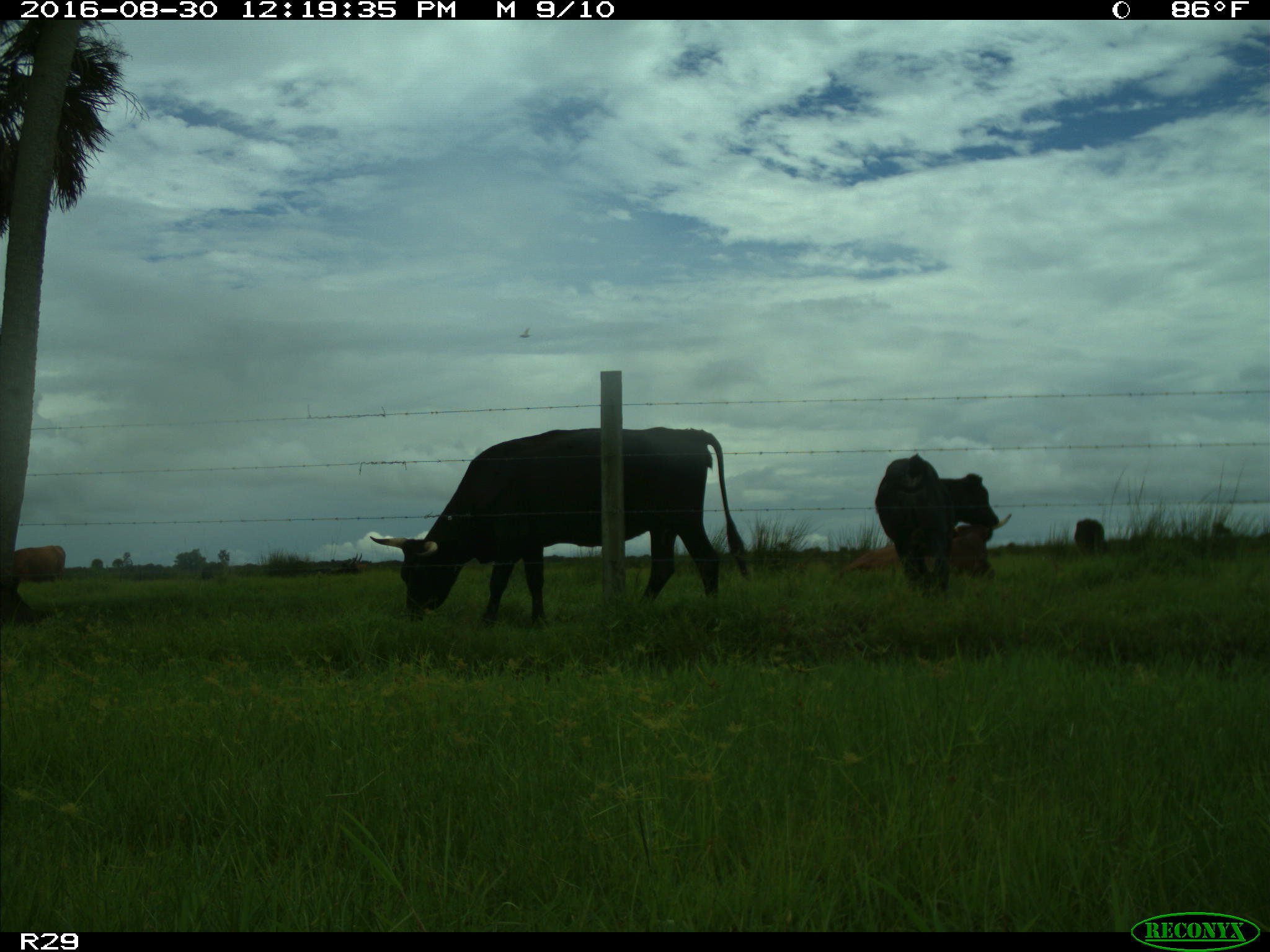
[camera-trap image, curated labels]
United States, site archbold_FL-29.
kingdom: Animalia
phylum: Chordata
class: Mammalia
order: Artiodactyla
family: Bovidae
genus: Bos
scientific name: Bos taurus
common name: domestic cow